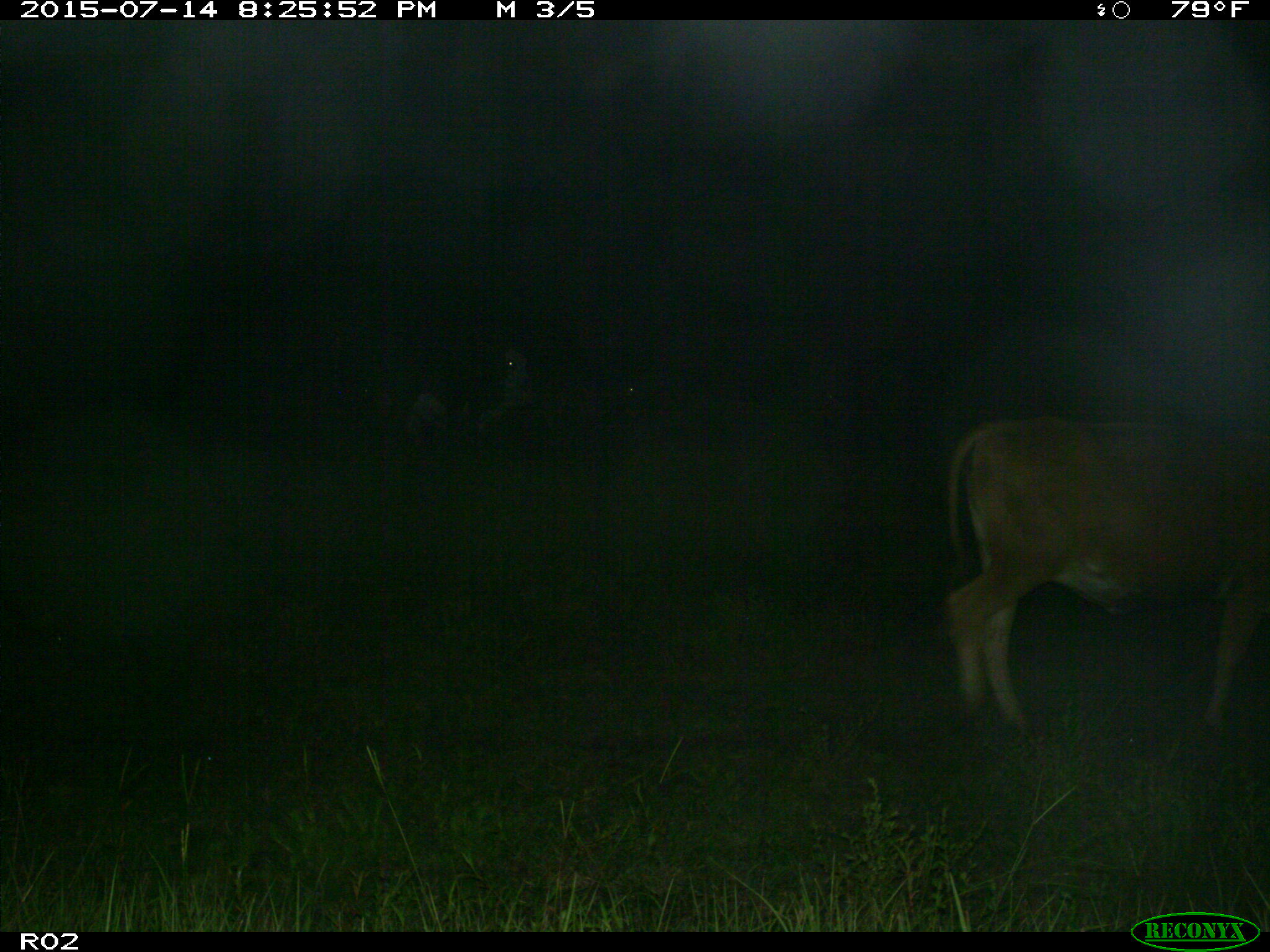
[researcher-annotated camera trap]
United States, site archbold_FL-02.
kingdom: Animalia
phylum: Chordata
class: Mammalia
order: Artiodactyla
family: Bovidae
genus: Bos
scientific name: Bos taurus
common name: domestic cow